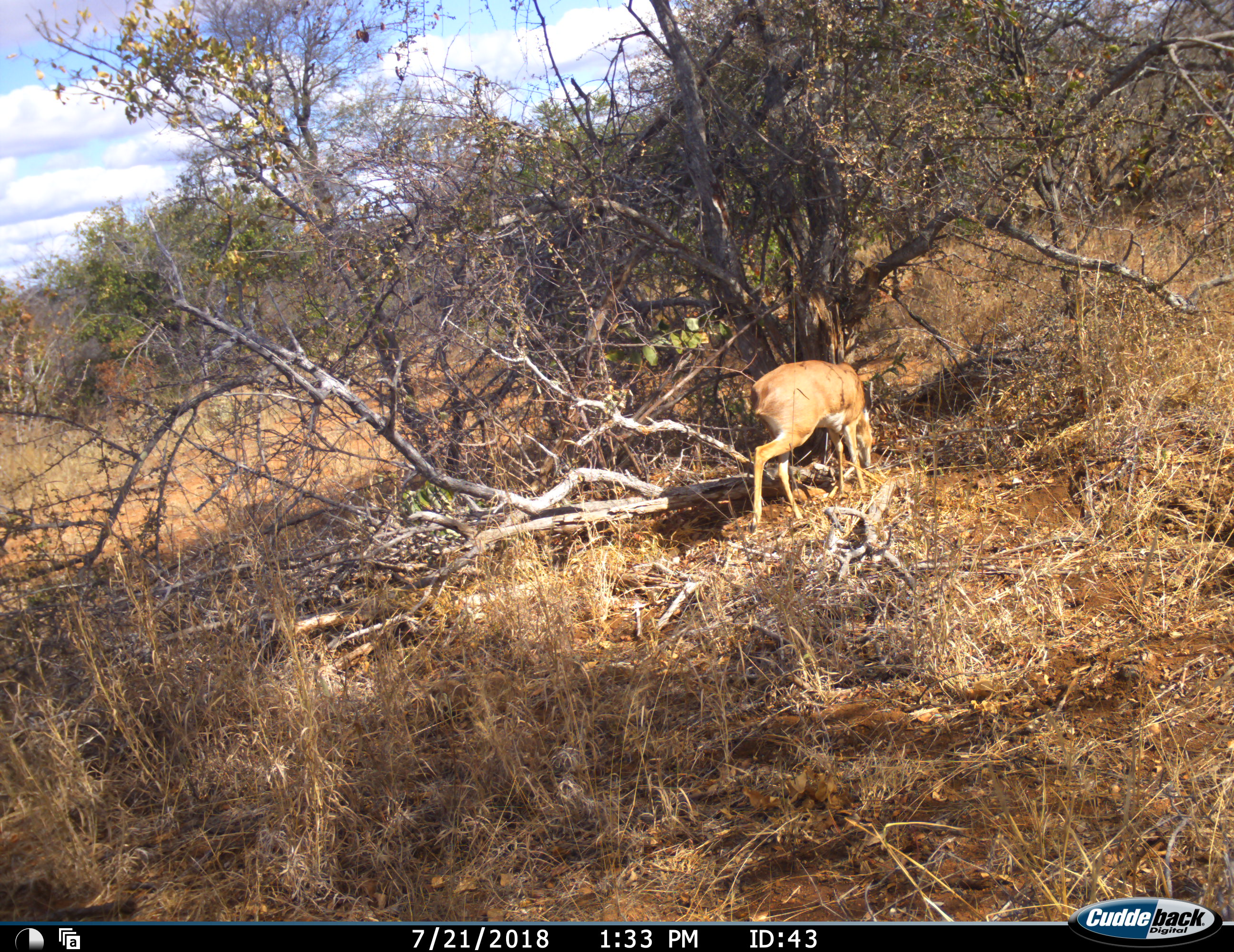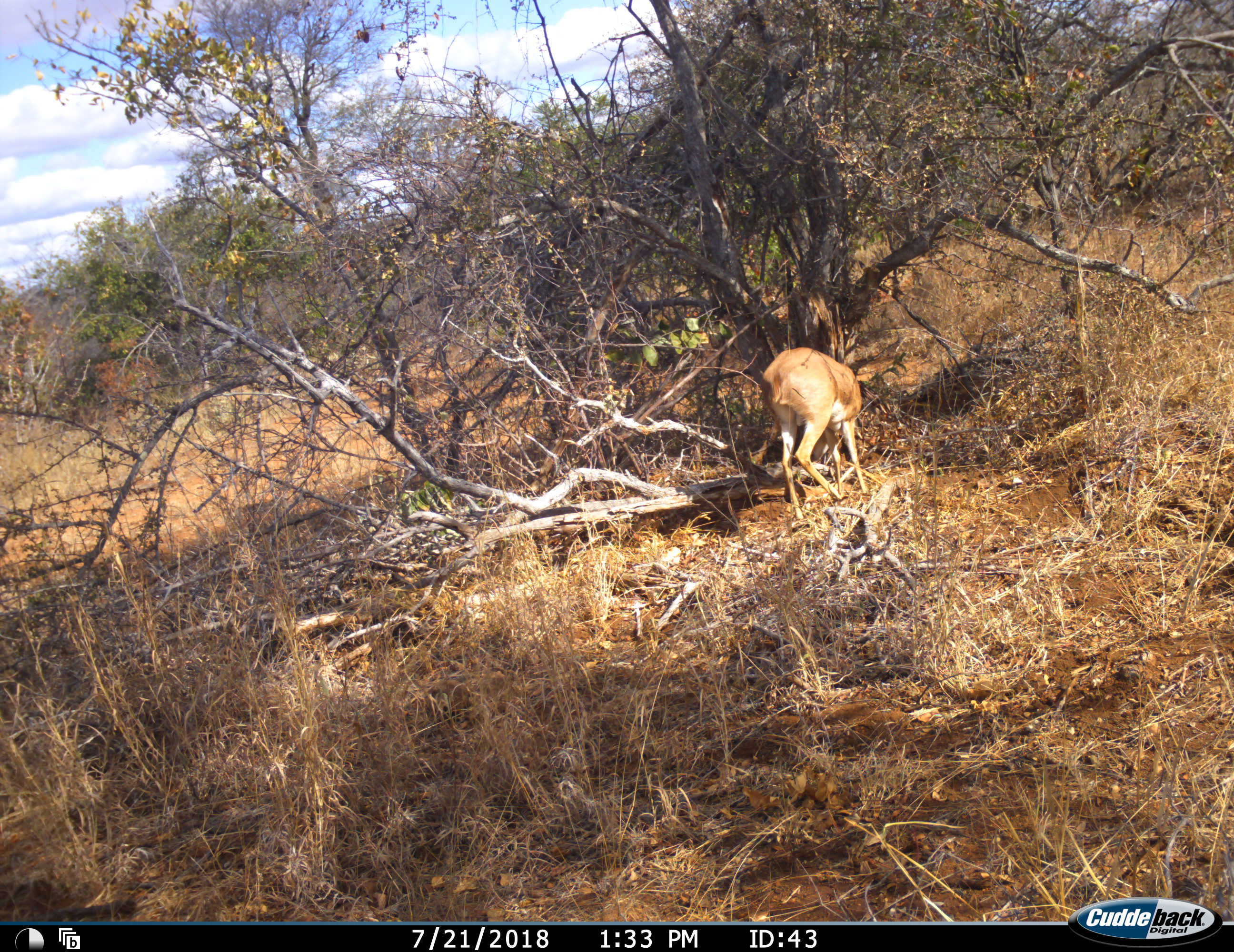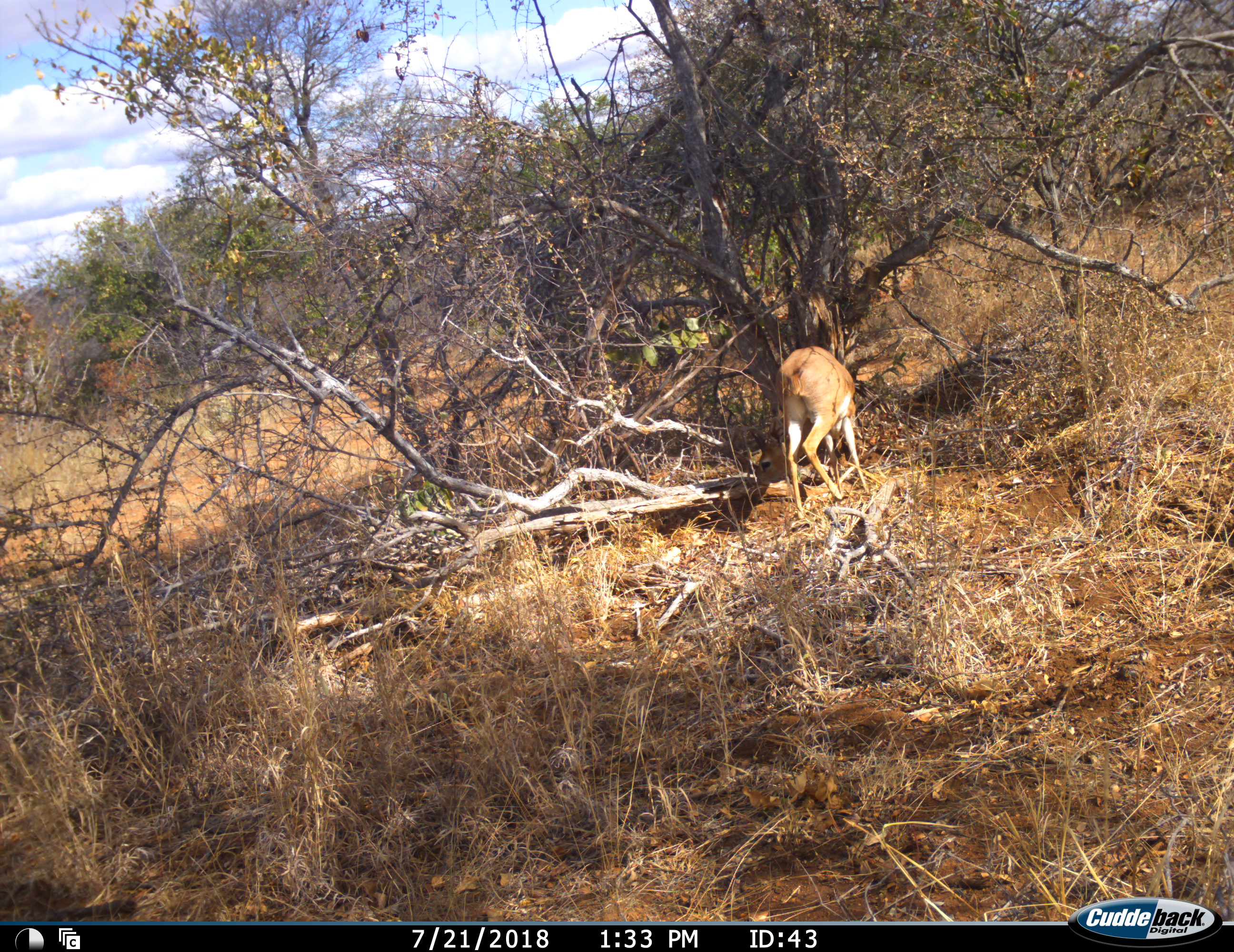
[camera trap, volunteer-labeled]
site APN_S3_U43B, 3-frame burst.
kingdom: Animalia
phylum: Chordata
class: Mammalia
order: Artiodactyla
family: Bovidae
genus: Aepyceros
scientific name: Aepyceros melampus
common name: impala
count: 1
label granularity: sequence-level